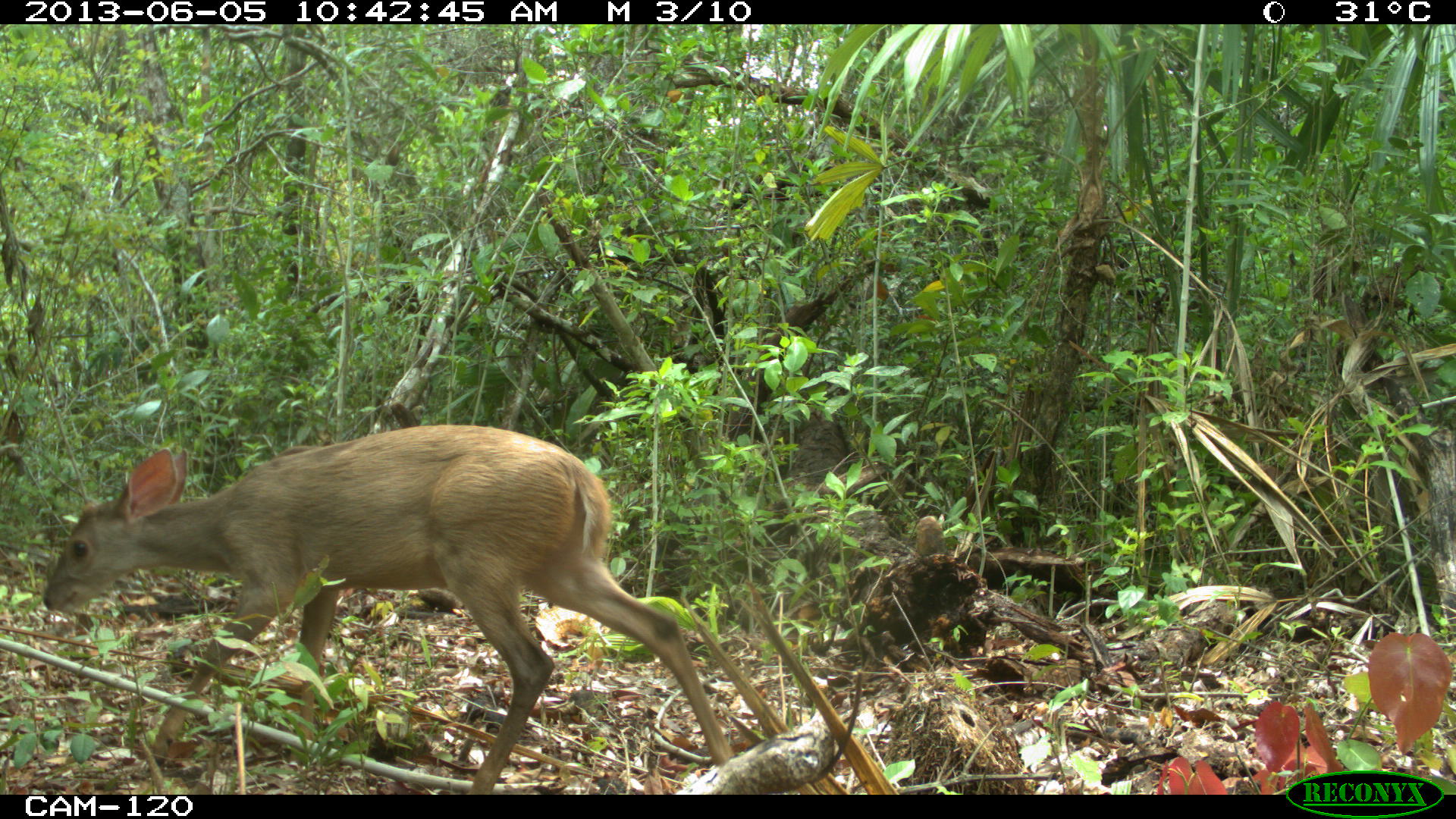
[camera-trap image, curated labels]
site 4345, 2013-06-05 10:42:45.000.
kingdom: Animalia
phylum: Chordata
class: Mammalia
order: Artiodactyla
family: Cervidae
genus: Odocoileus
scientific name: Odocoileus pandora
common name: yucatán brown brocket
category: mazama pandora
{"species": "mazama pandora (yucatán brown brocket) (Odocoileus pandora)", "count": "1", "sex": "female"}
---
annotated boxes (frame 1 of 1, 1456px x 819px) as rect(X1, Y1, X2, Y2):
mazama pandora: rect(40, 421, 736, 792)